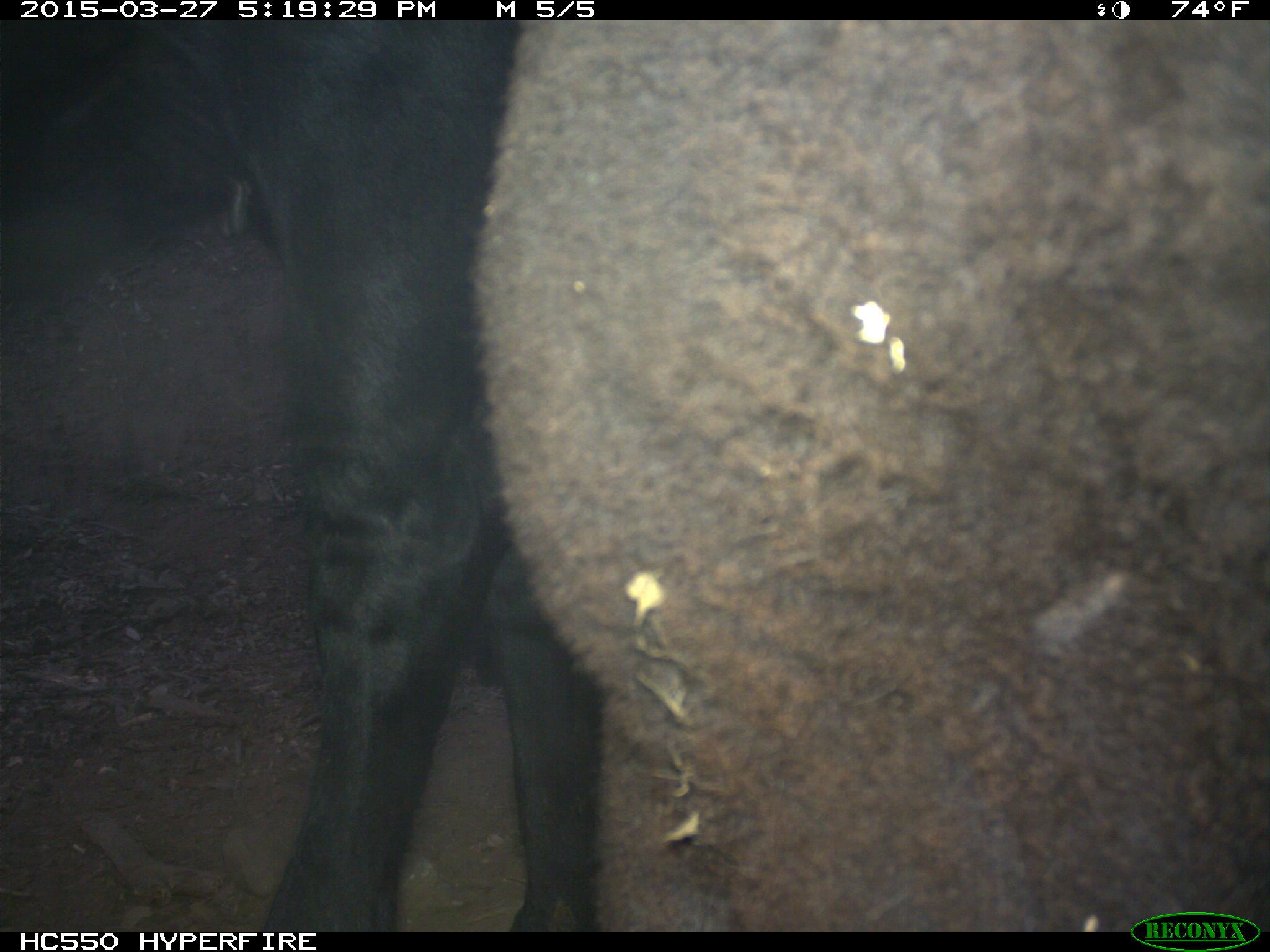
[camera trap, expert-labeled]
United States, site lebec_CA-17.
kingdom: Animalia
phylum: Chordata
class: Mammalia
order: Artiodactyla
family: Bovidae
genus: Bos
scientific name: Bos taurus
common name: domestic cow